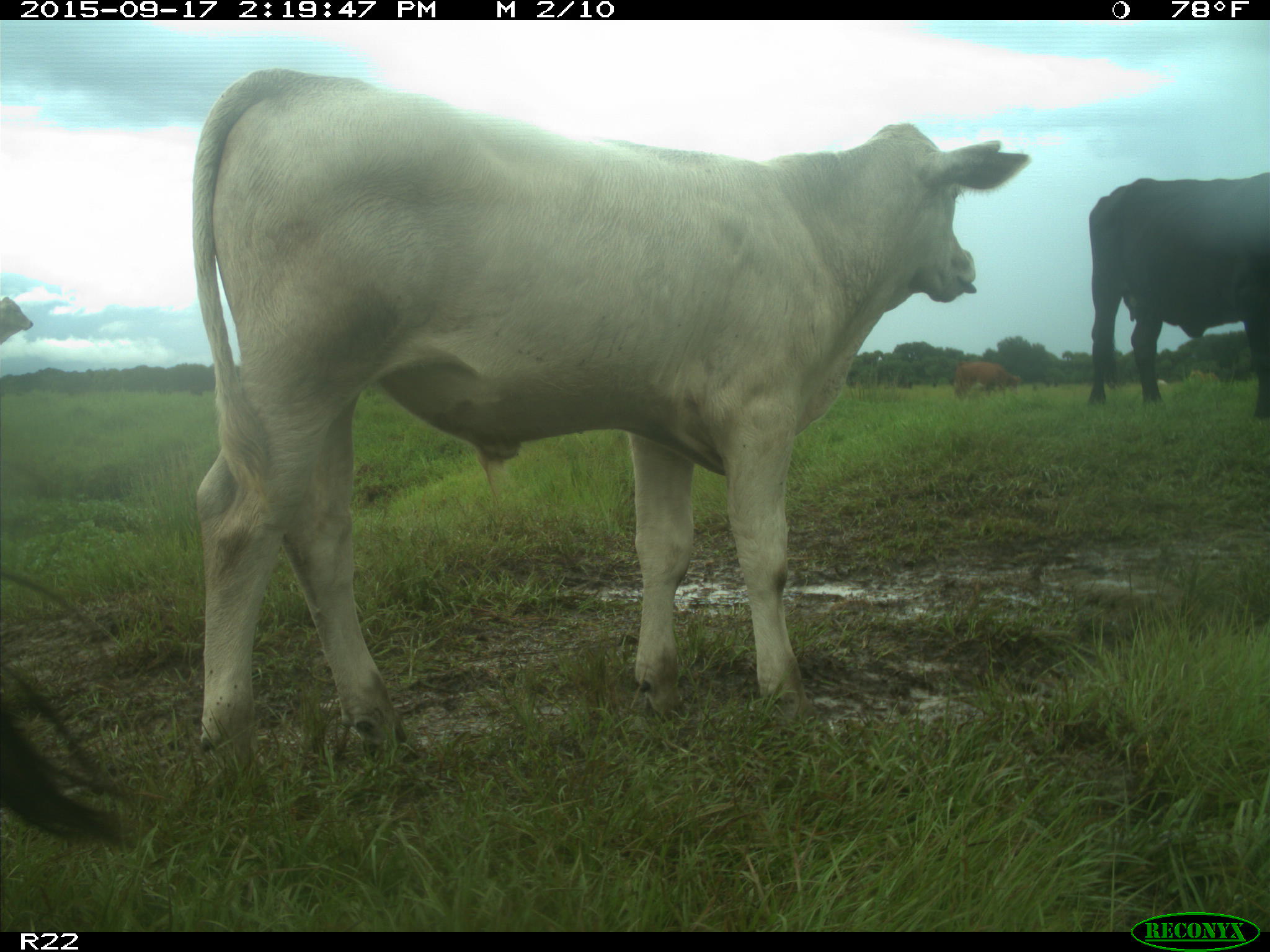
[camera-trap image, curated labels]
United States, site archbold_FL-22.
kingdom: Animalia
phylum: Chordata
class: Mammalia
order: Artiodactyla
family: Bovidae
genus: Bos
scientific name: Bos taurus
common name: domestic cow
Bos taurus (domestic cow).